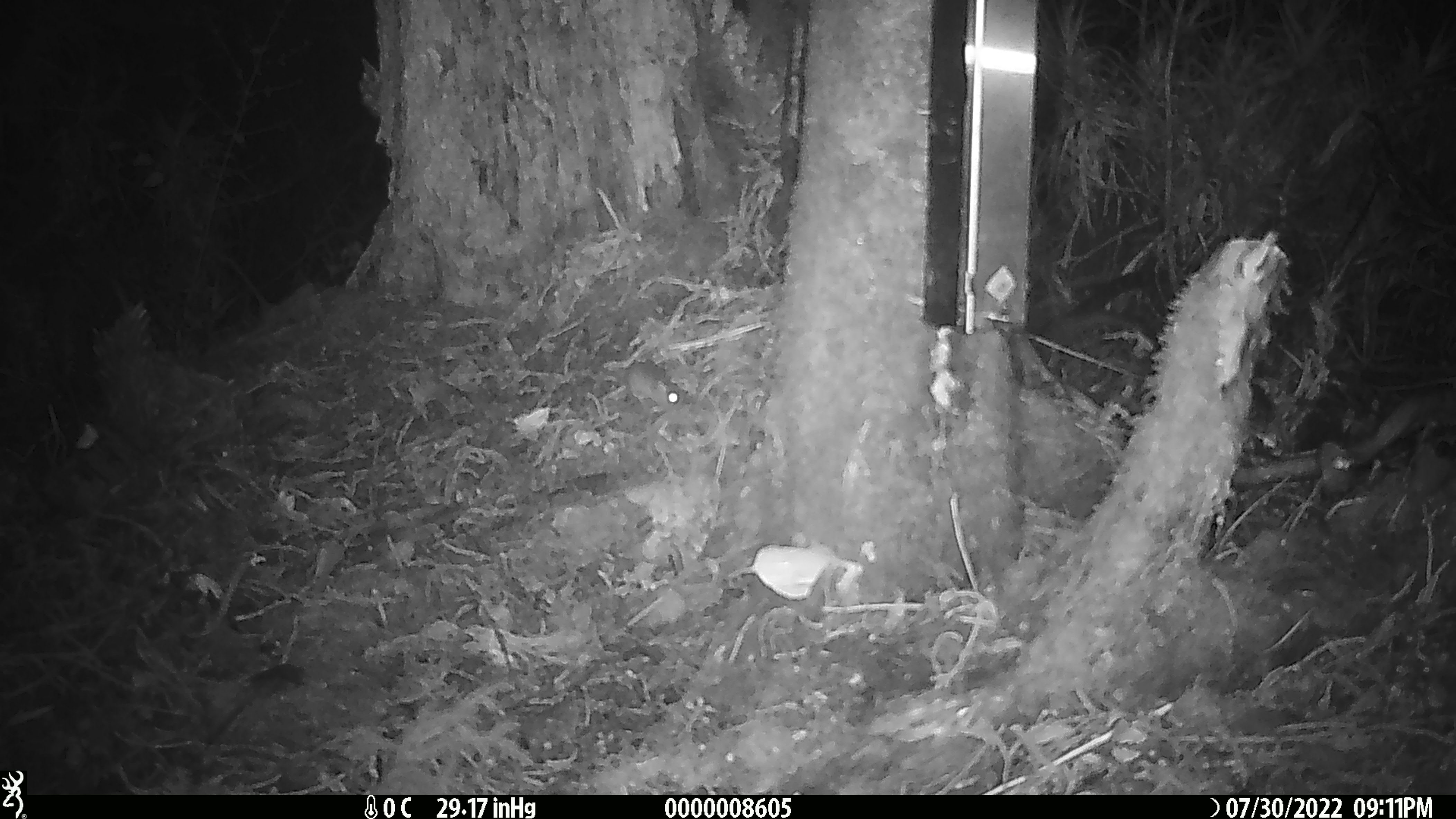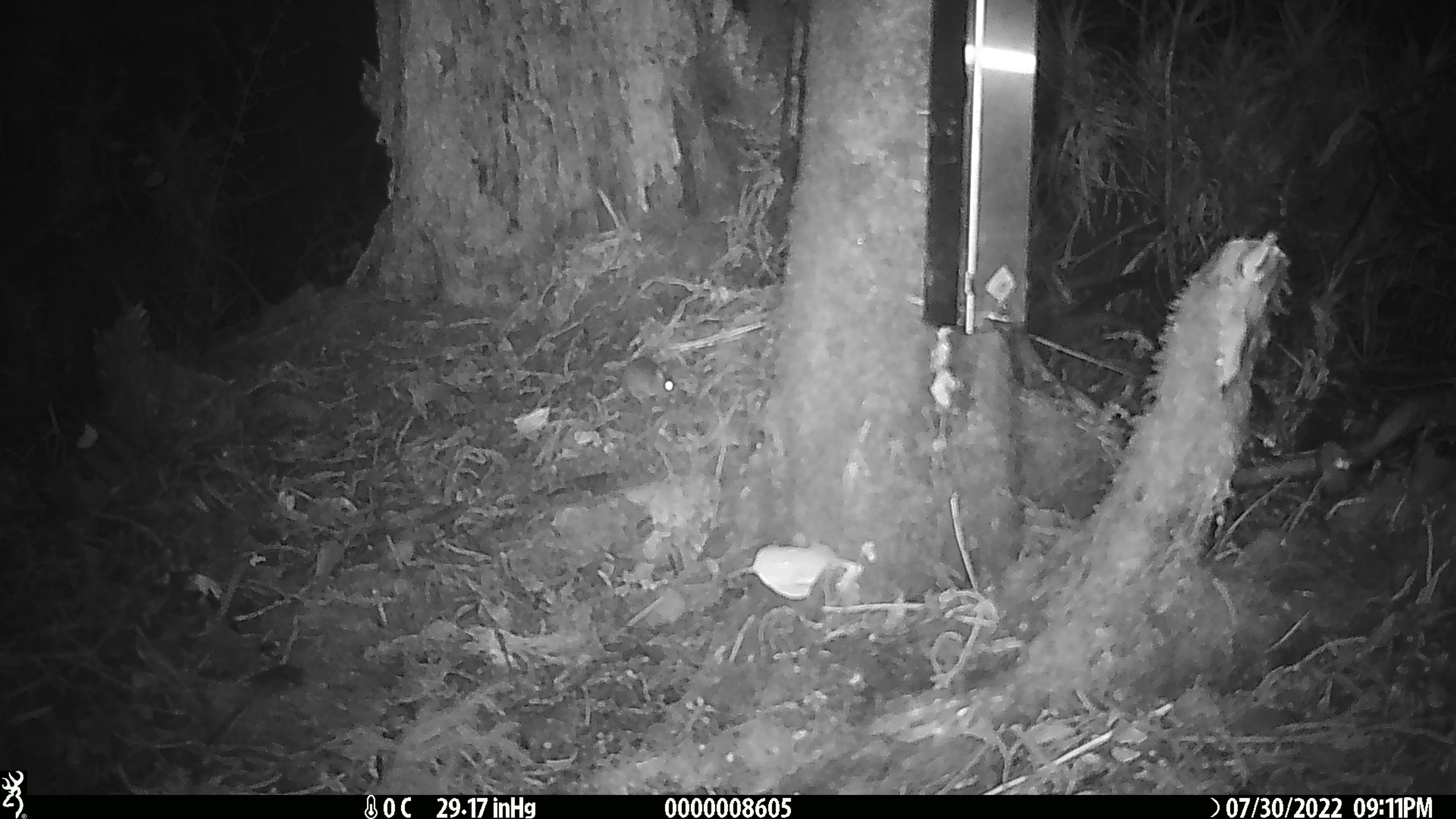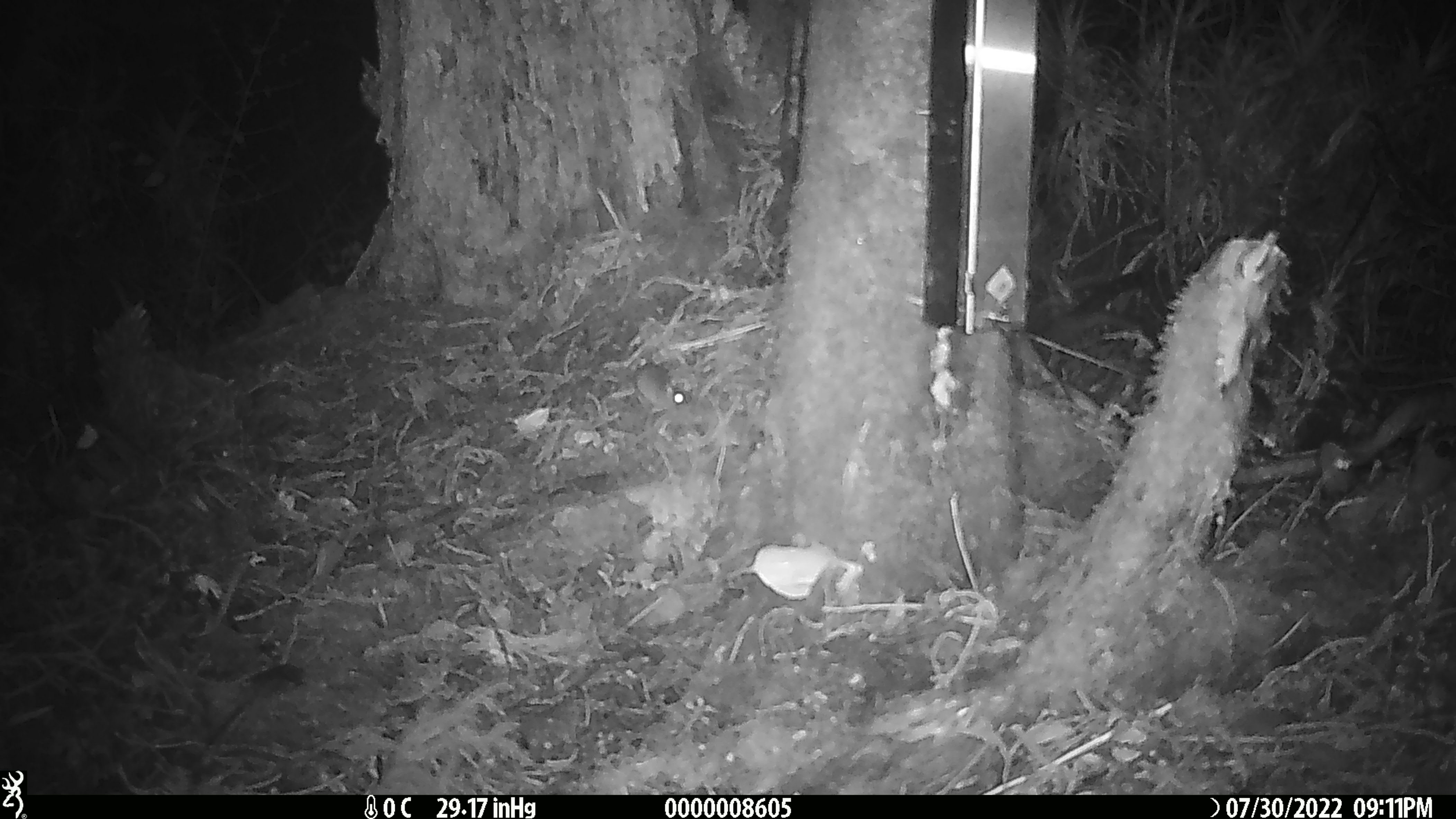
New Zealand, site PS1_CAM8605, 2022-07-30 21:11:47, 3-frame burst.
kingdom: Animalia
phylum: Chordata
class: Mammalia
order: Rodentia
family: Muridae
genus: Mus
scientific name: Mus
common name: mouse